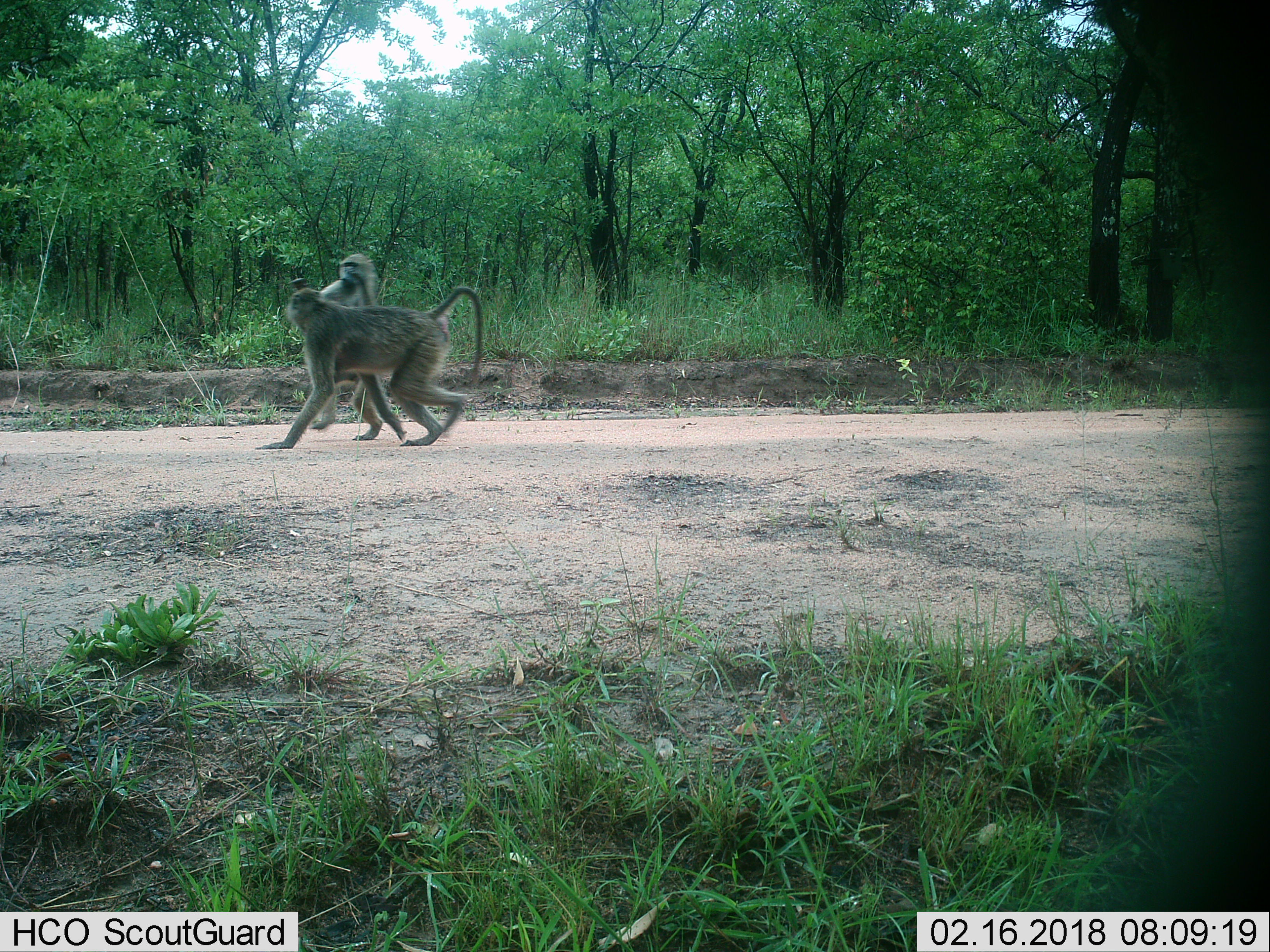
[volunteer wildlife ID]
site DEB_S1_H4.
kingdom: Animalia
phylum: Chordata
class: Mammalia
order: Primates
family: Cercopithecidae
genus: Papio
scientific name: Papio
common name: baboon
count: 2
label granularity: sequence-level